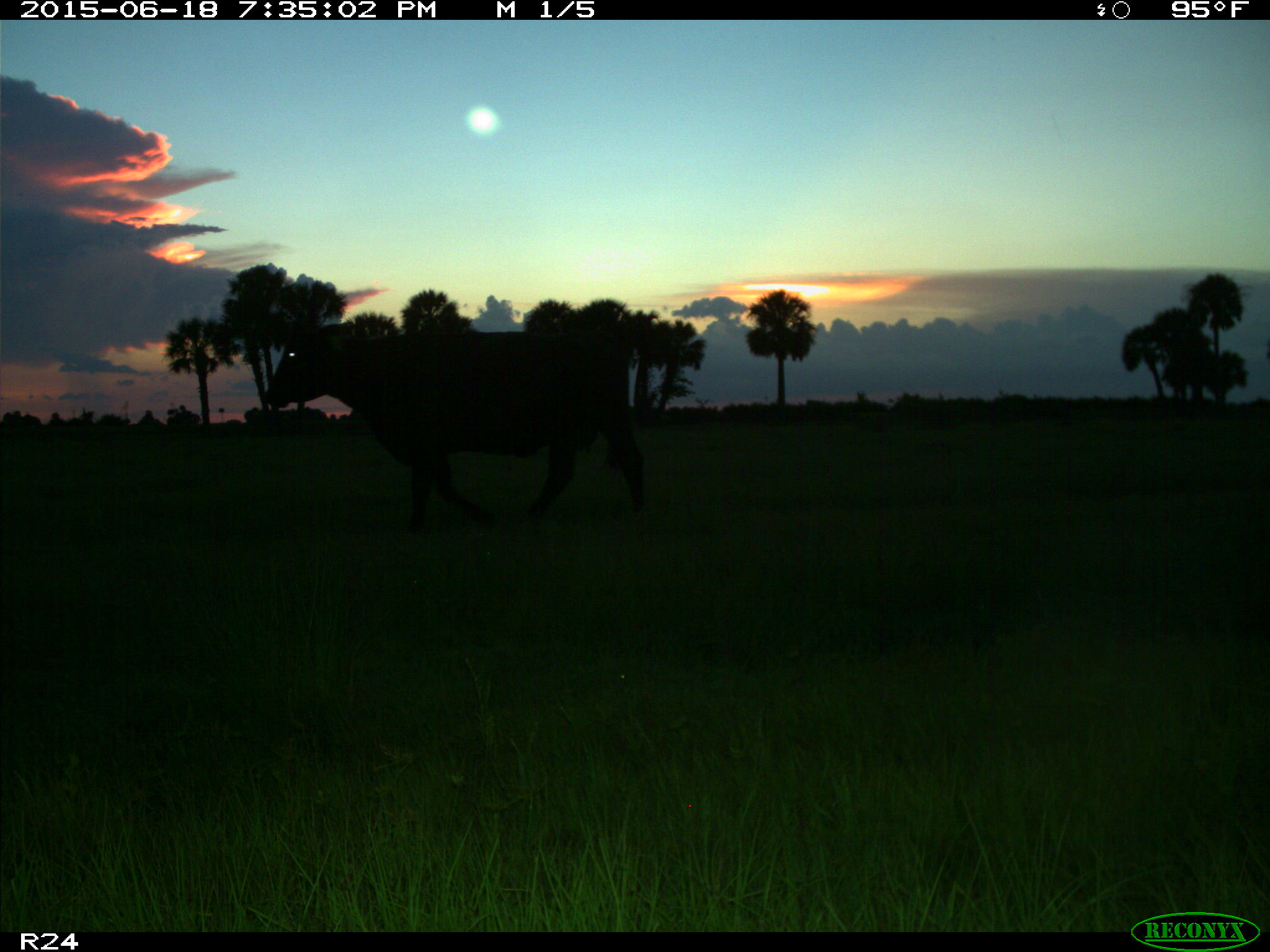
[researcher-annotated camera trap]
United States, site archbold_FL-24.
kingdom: Animalia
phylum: Chordata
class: Mammalia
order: Artiodactyla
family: Bovidae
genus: Bos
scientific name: Bos taurus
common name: domestic cow